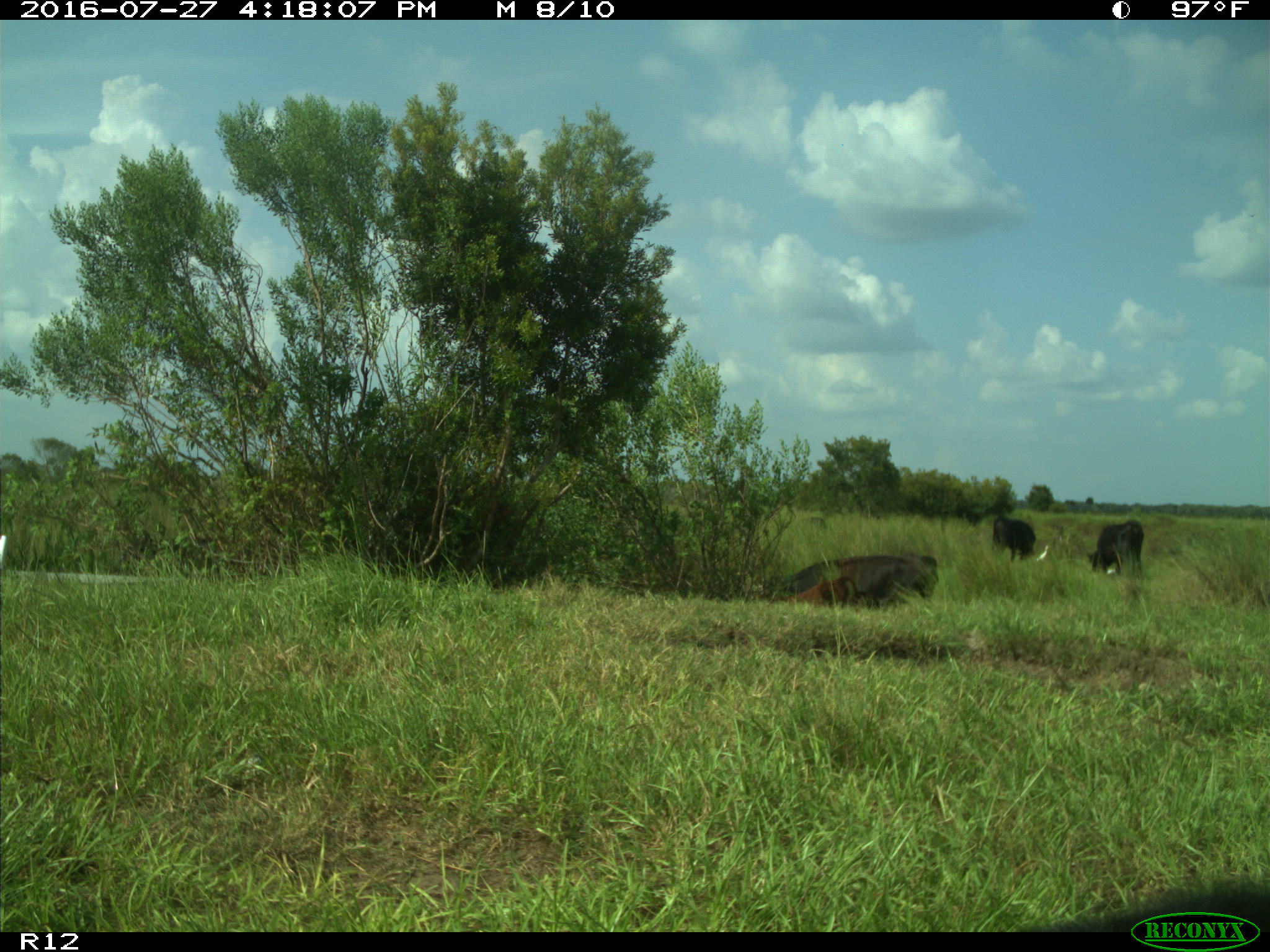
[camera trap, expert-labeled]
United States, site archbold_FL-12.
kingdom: Animalia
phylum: Chordata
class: Mammalia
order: Artiodactyla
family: Bovidae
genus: Bos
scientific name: Bos taurus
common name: domestic cow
Bos taurus (domestic cow).